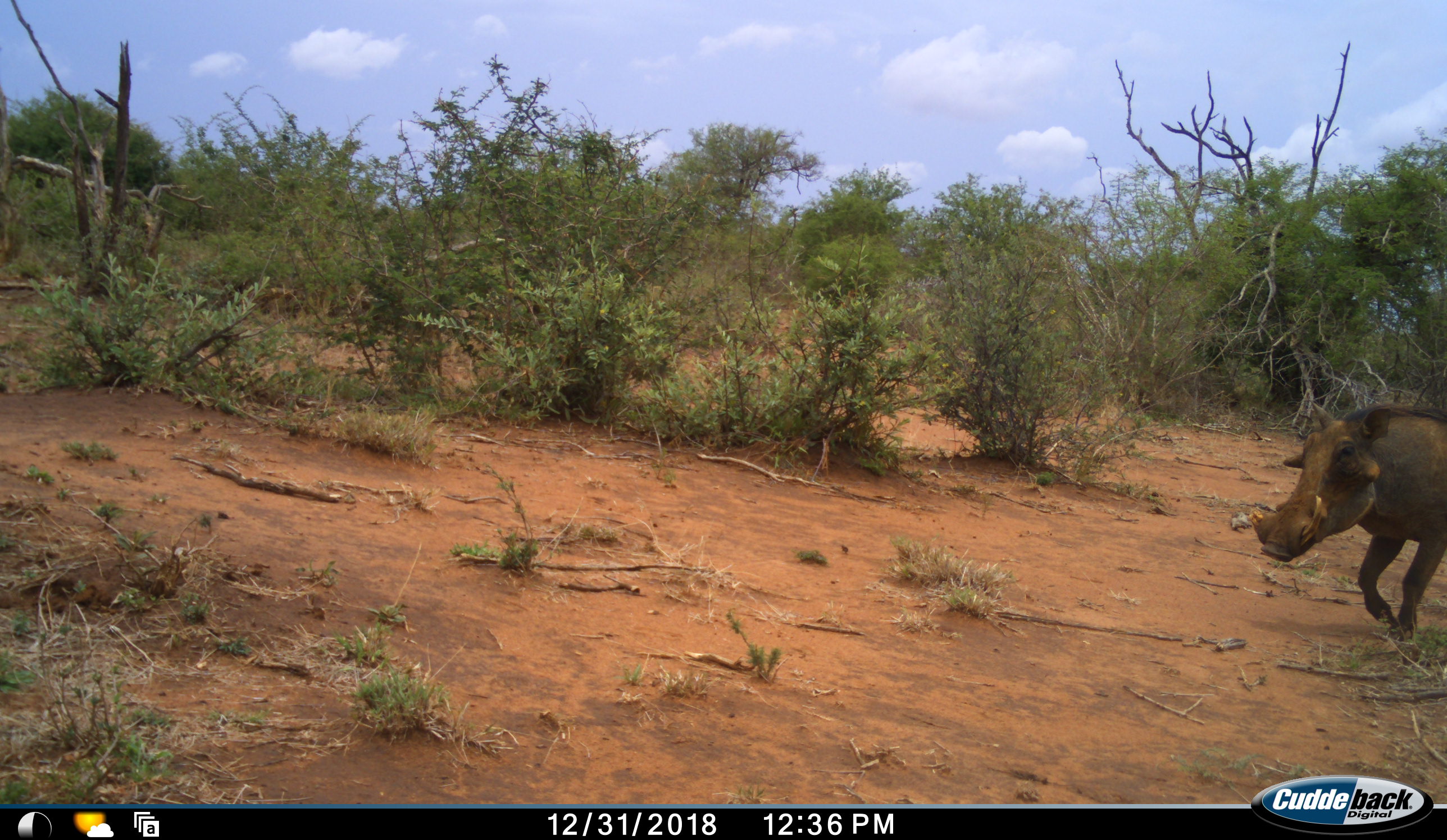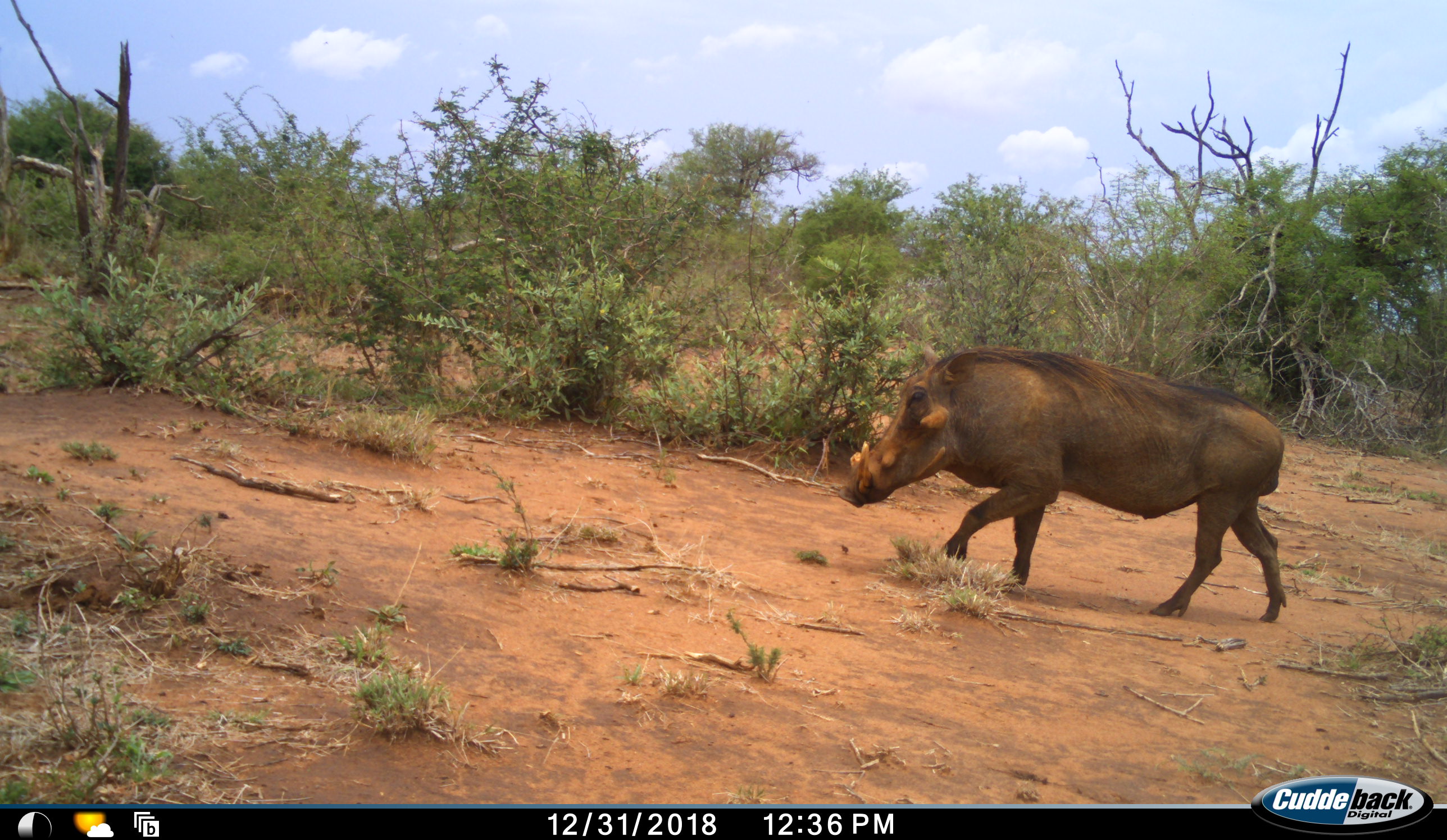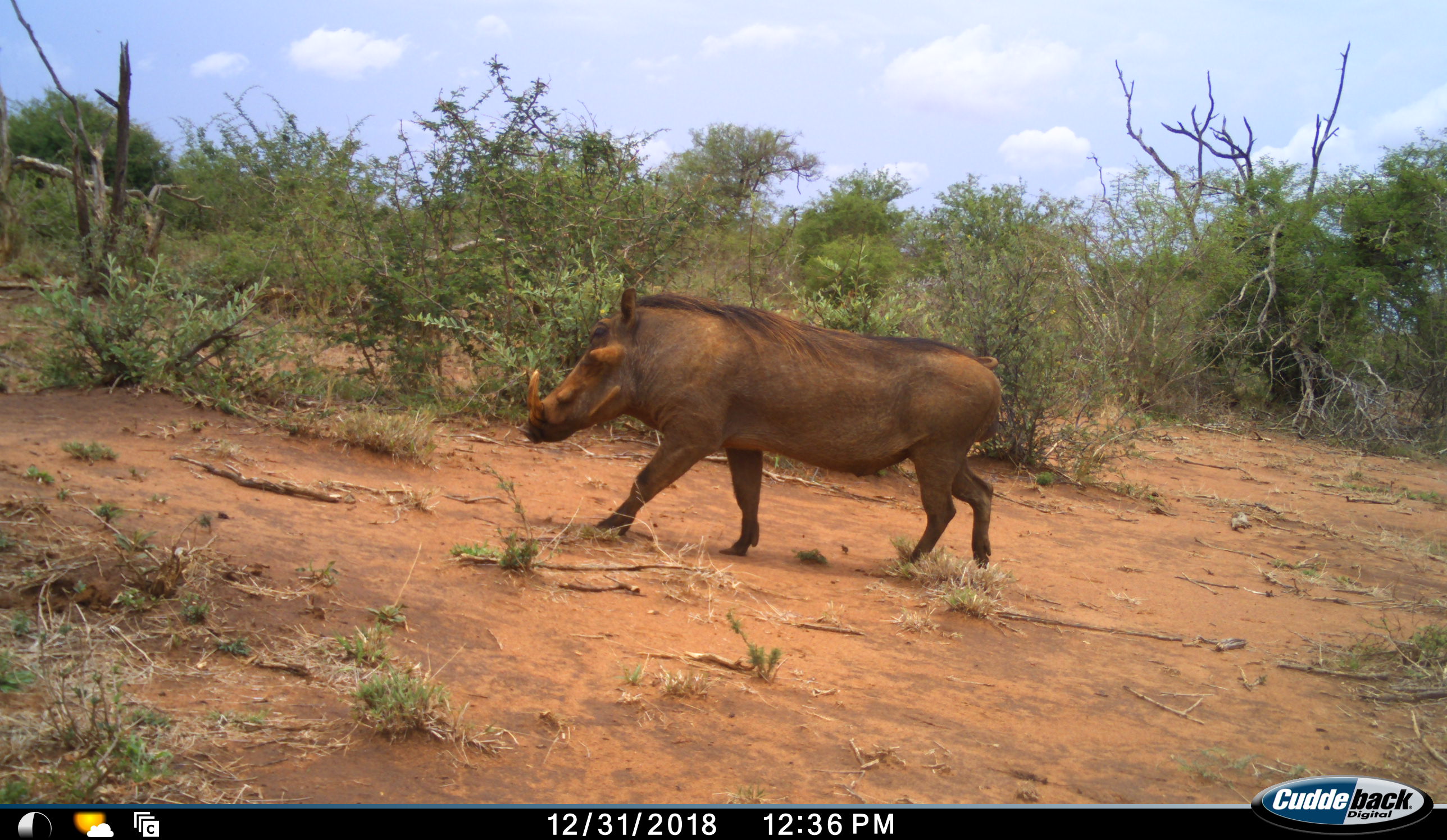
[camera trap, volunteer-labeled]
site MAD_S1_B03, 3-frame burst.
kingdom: Animalia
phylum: Chordata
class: Mammalia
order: Artiodactyla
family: Suidae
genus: Phacochoerus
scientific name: Phacochoerus africanus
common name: warthog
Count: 1.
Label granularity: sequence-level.